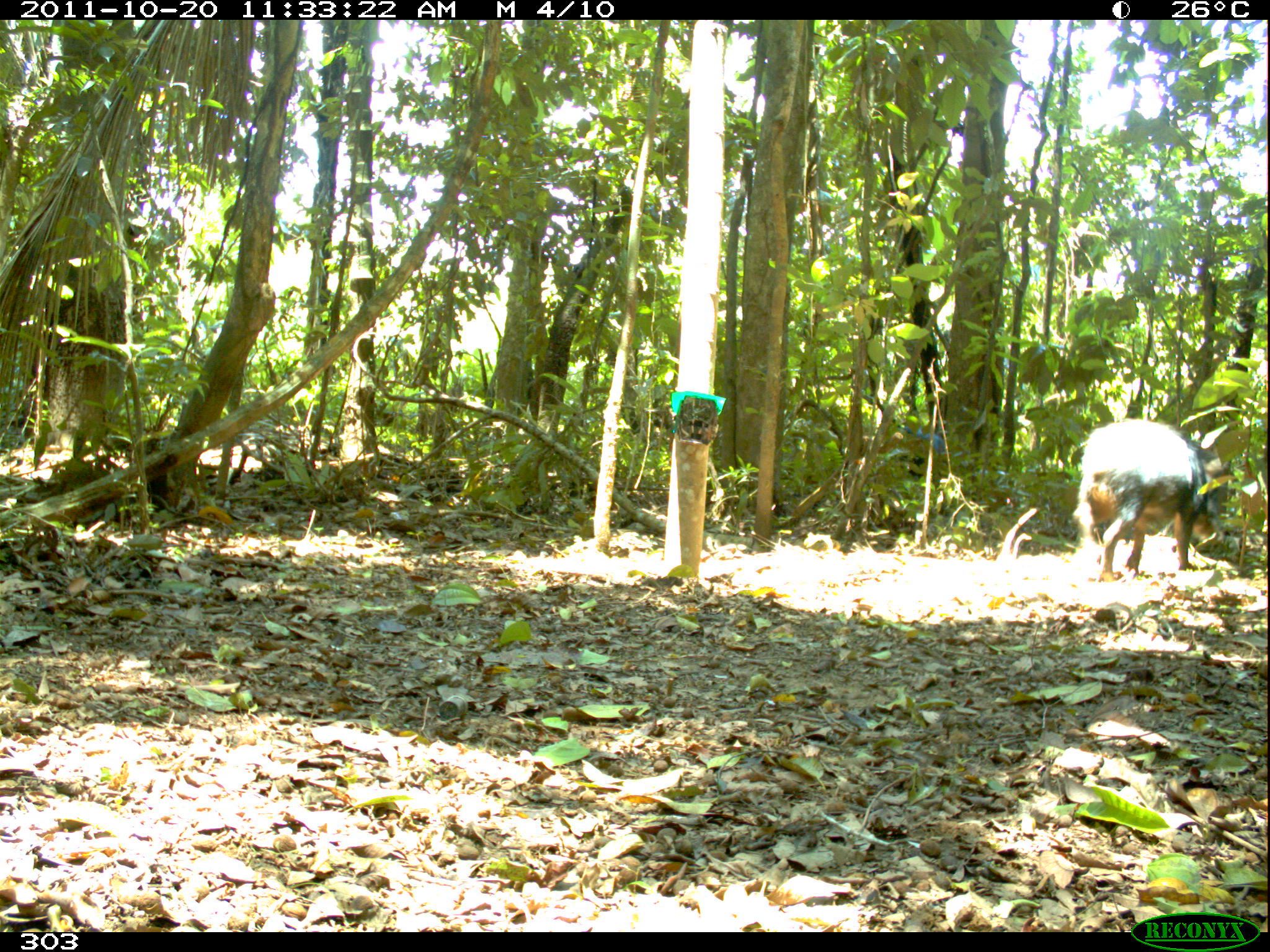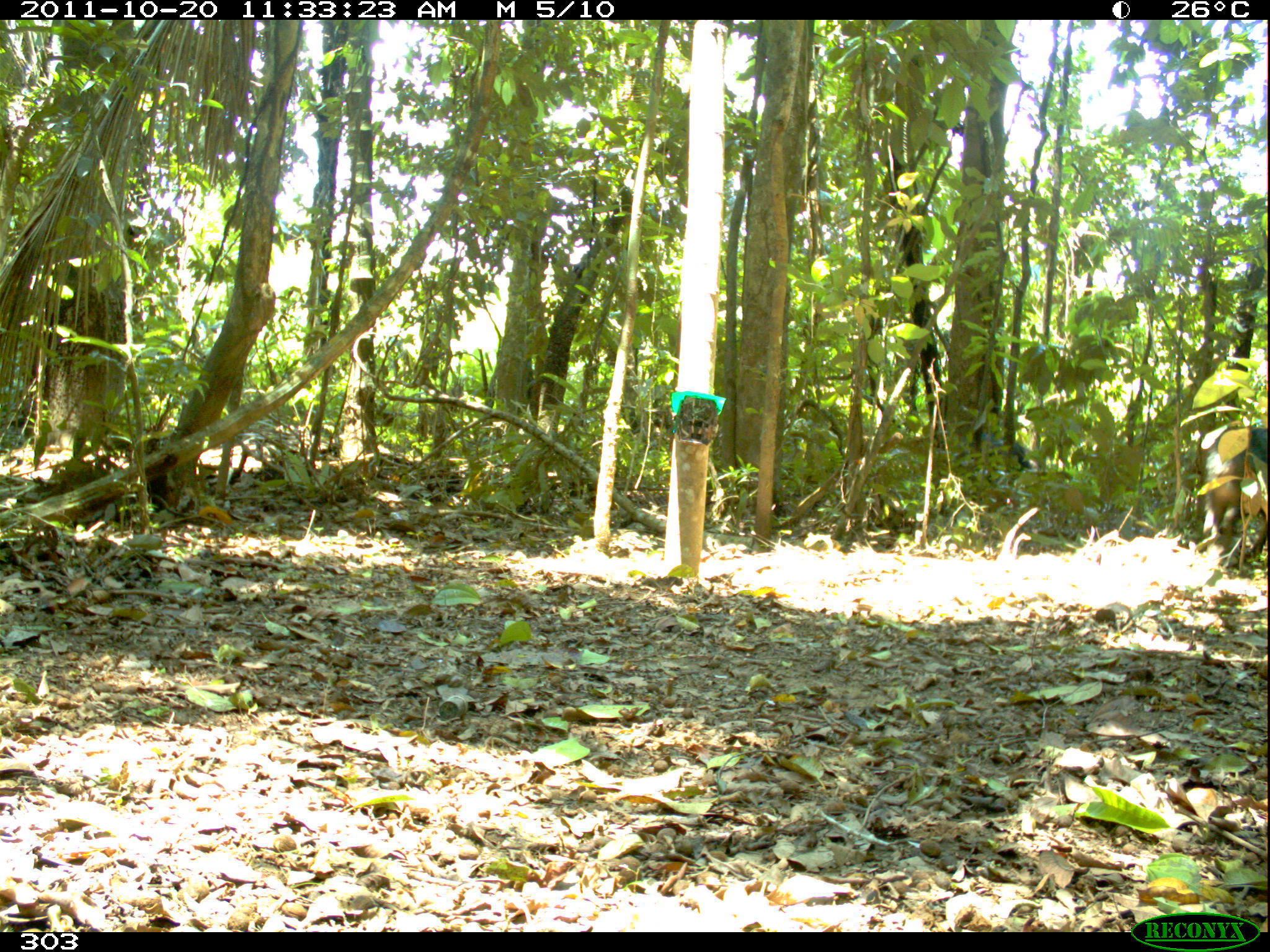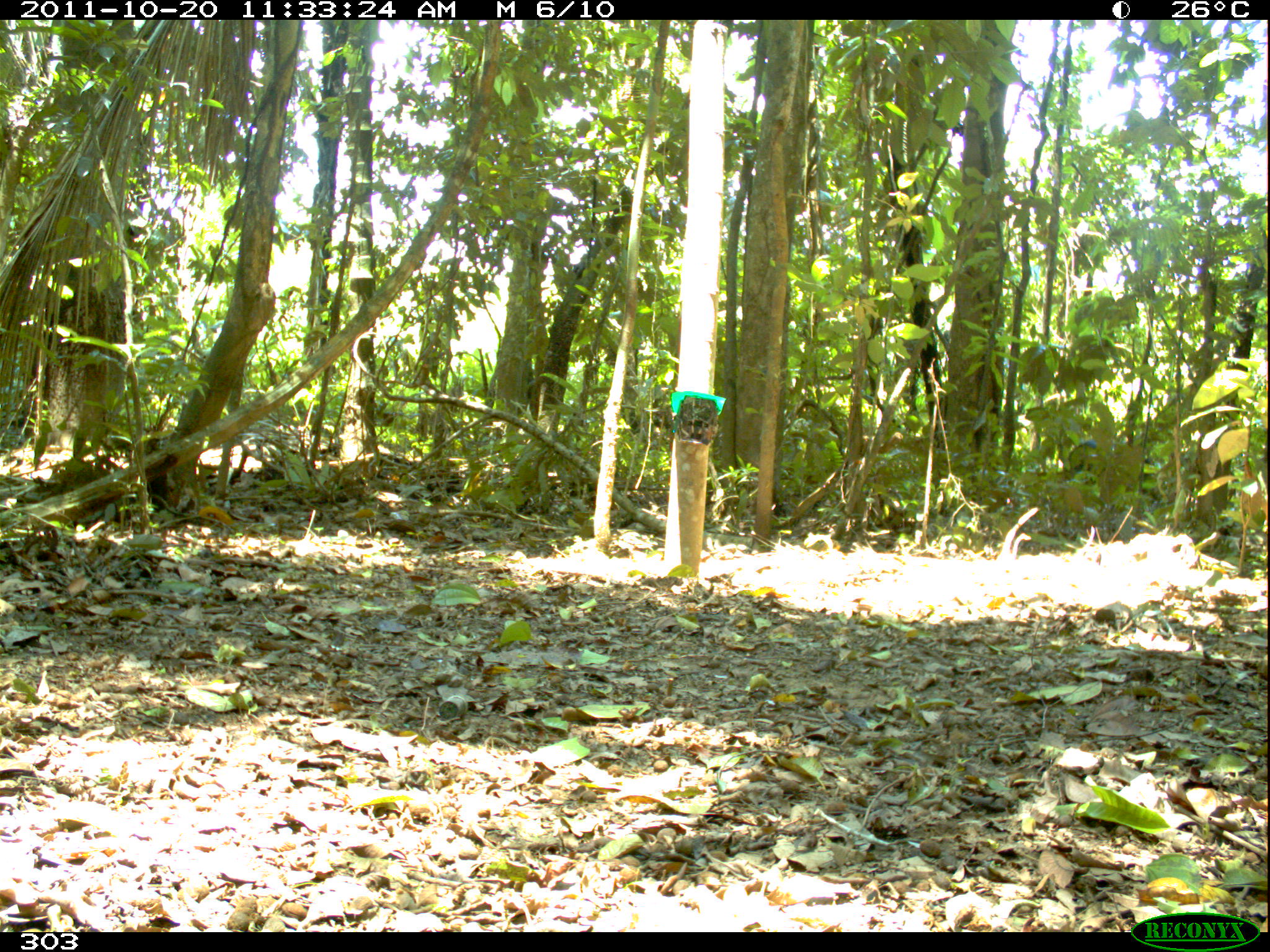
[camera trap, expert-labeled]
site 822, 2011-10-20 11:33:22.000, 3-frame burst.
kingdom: Animalia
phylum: Chordata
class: Mammalia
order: Artiodactyla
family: Tayassuidae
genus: Tayassu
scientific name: Tayassu pecari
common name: white-lipped peccary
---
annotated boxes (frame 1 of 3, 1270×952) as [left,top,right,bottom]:
tayassu pecari: [1077,418,1229,584]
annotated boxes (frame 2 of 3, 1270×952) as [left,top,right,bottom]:
tayassu pecari: [1199,423,1269,569]